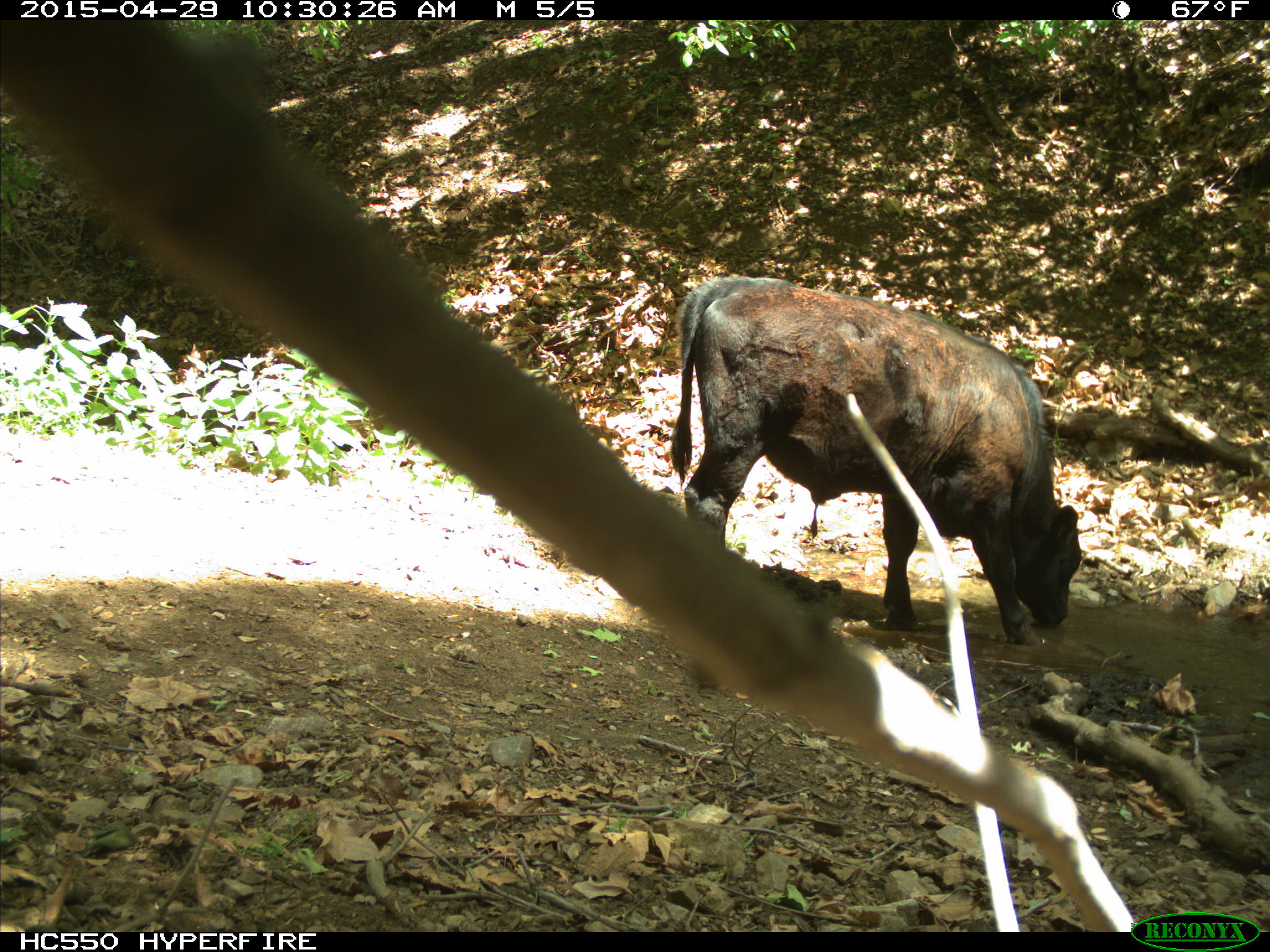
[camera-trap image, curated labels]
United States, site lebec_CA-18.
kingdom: Animalia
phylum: Chordata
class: Mammalia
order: Artiodactyla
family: Bovidae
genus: Bos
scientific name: Bos taurus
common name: domestic cow